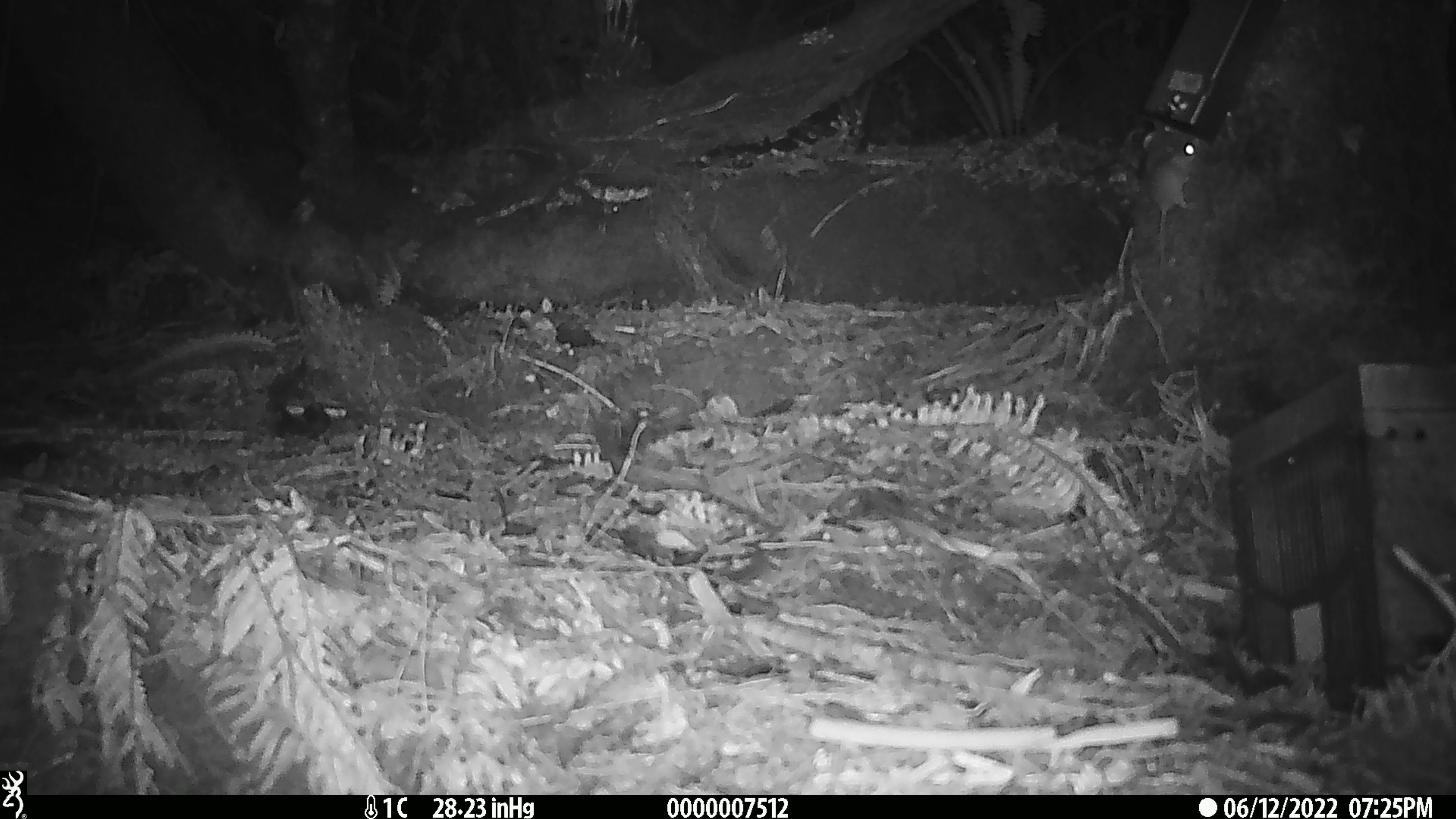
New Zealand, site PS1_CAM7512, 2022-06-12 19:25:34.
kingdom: Animalia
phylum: Chordata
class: Mammalia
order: Rodentia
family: Muridae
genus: Mus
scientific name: Mus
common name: mouse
Mouse (Mus).